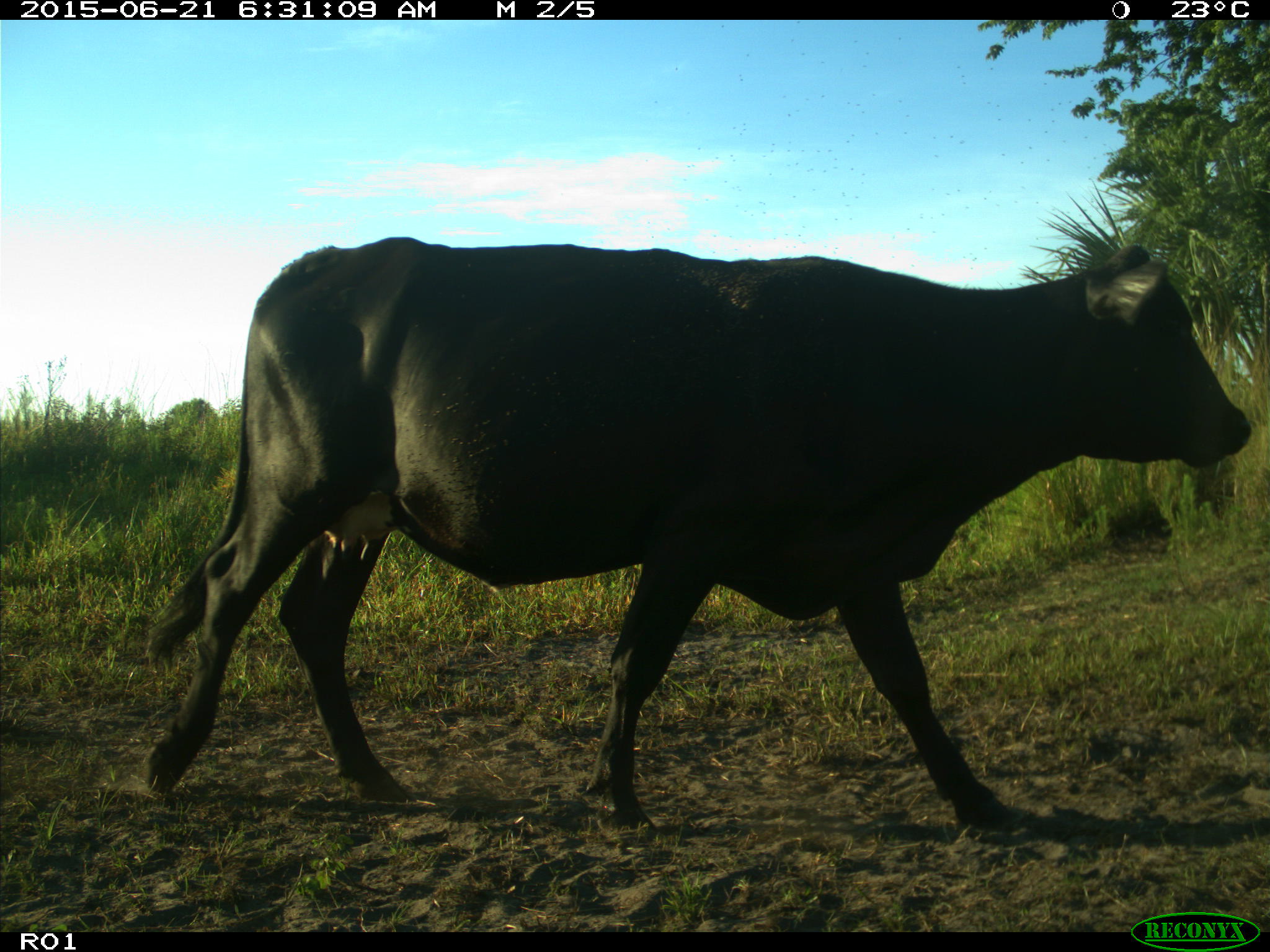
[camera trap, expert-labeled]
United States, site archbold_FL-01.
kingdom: Animalia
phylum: Chordata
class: Mammalia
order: Artiodactyla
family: Bovidae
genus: Bos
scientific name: Bos taurus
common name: domestic cow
Bos taurus (domestic cow).